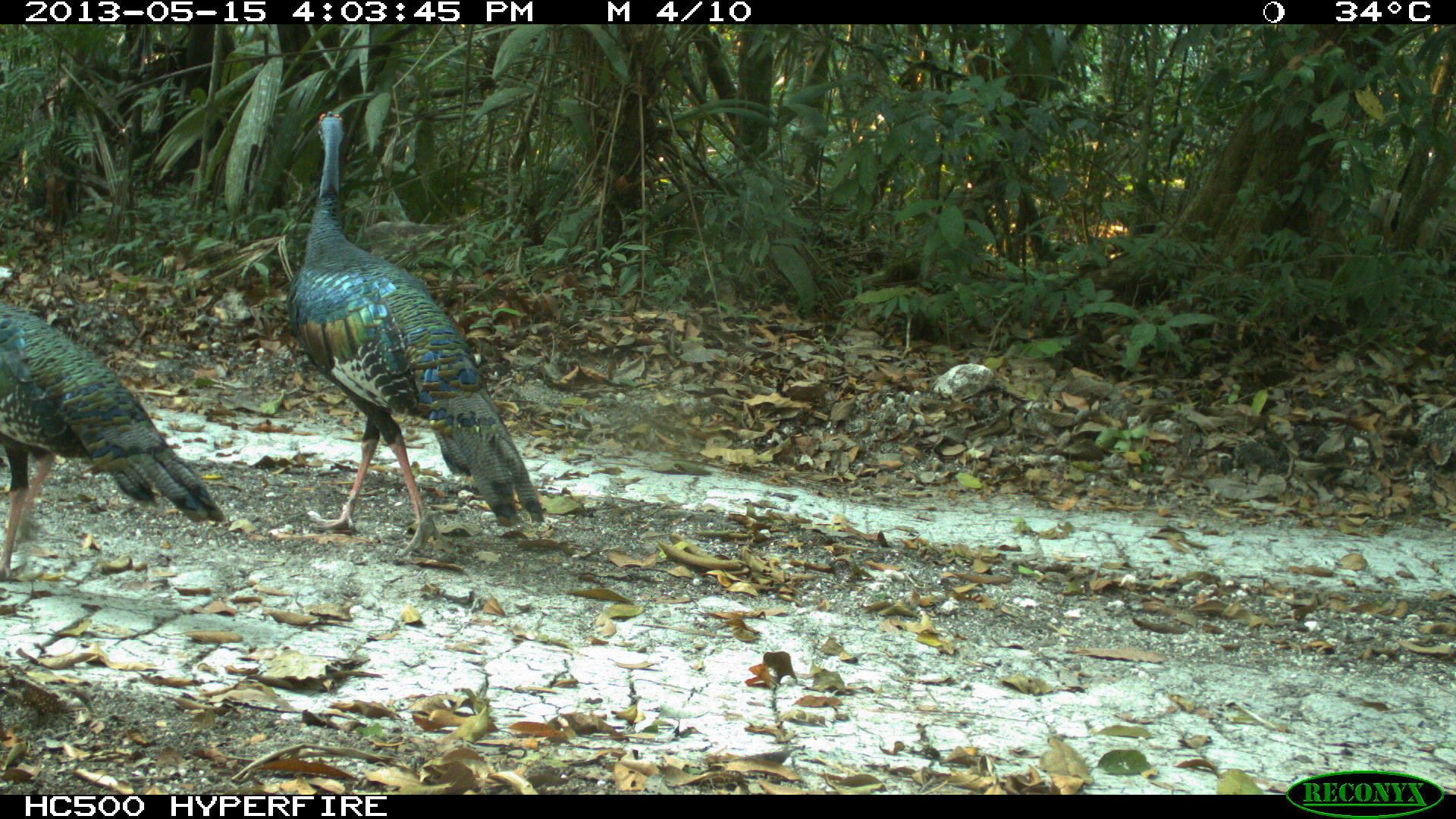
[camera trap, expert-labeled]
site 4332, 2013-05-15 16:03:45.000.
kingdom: Animalia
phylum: Chordata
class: Aves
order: Galliformes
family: Phasianidae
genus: Meleagris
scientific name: Meleagris ocellata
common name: ocellated turkey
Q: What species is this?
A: Meleagris ocellata (ocellated turkey).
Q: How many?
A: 3.